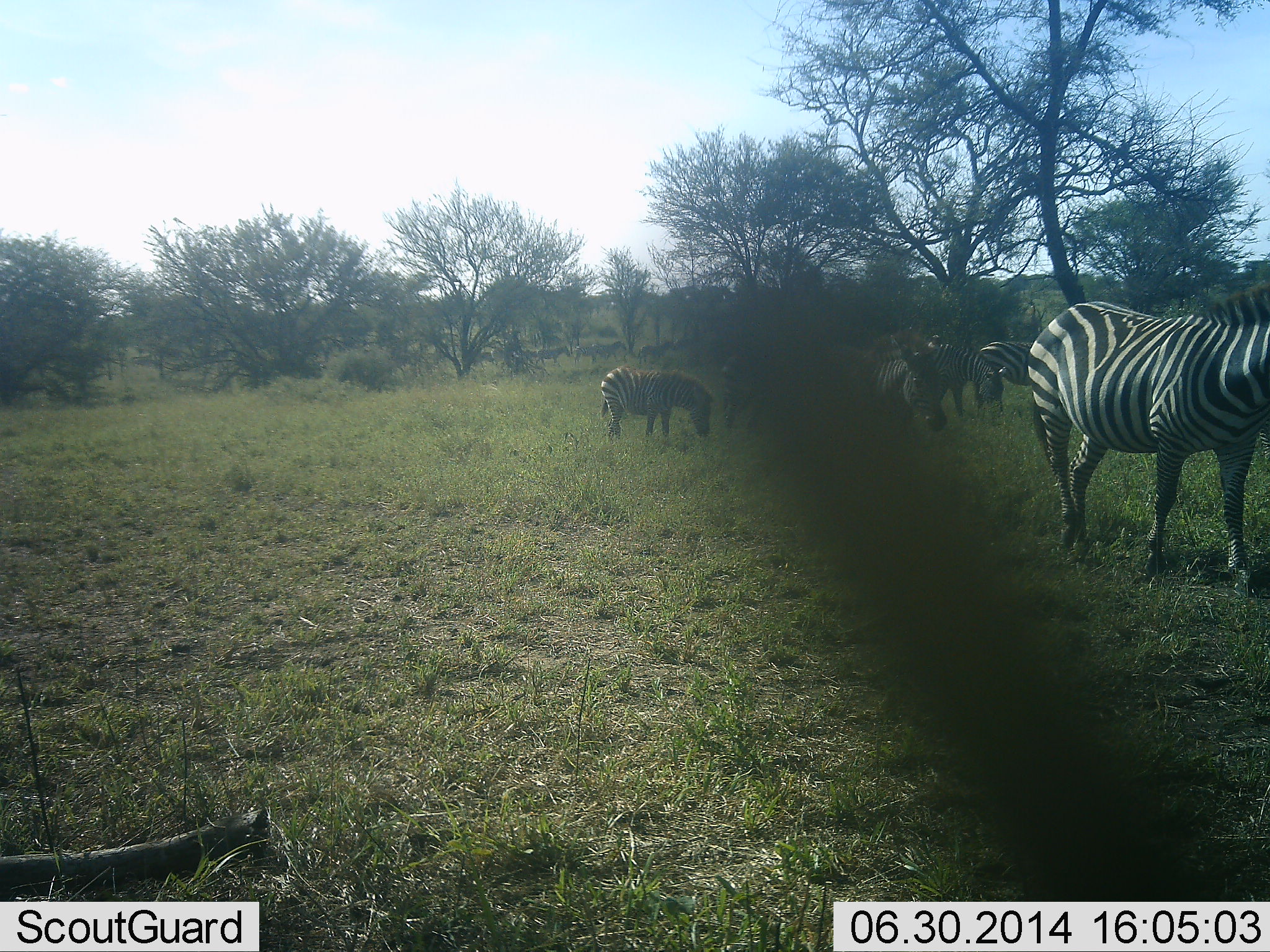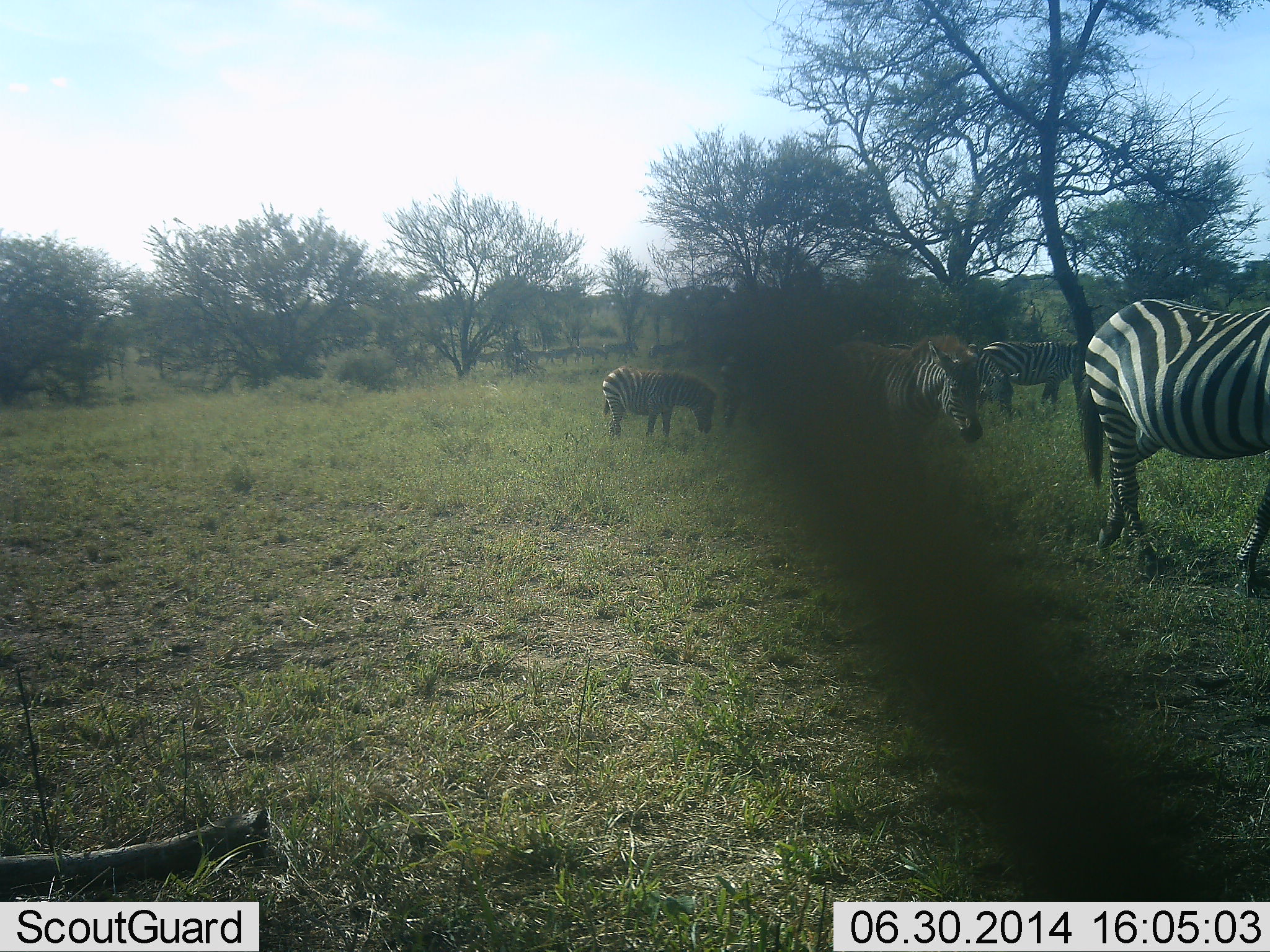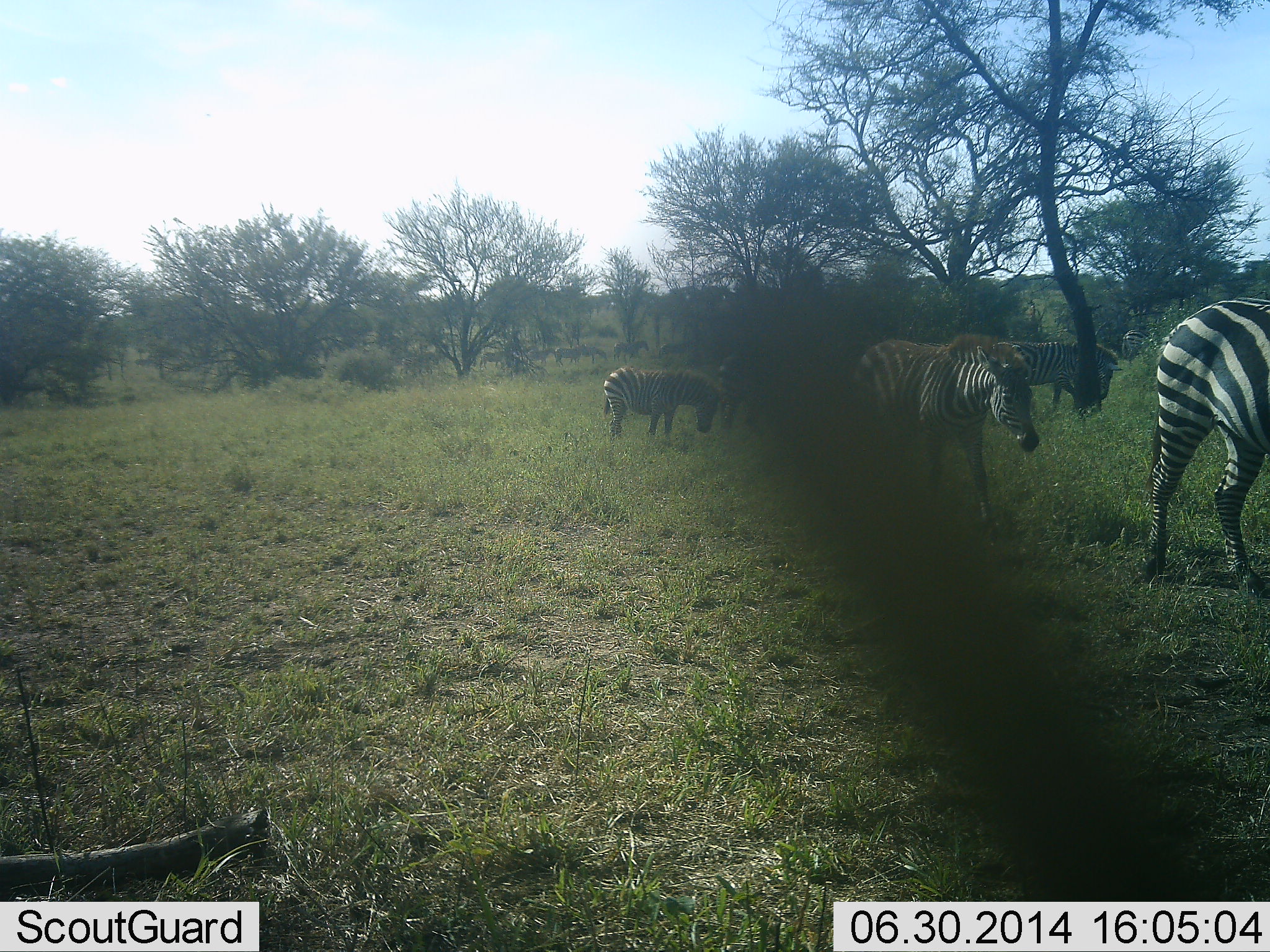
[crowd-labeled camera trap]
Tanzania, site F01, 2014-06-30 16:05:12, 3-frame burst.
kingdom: Animalia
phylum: Chordata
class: Mammalia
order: Perissodactyla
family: Equidae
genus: Equus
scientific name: Equus quagga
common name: plains zebra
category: zebra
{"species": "zebra (plains zebra) (Equus quagga)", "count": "11-50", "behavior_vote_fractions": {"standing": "50%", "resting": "10%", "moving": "80%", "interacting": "0%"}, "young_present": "10%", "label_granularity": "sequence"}